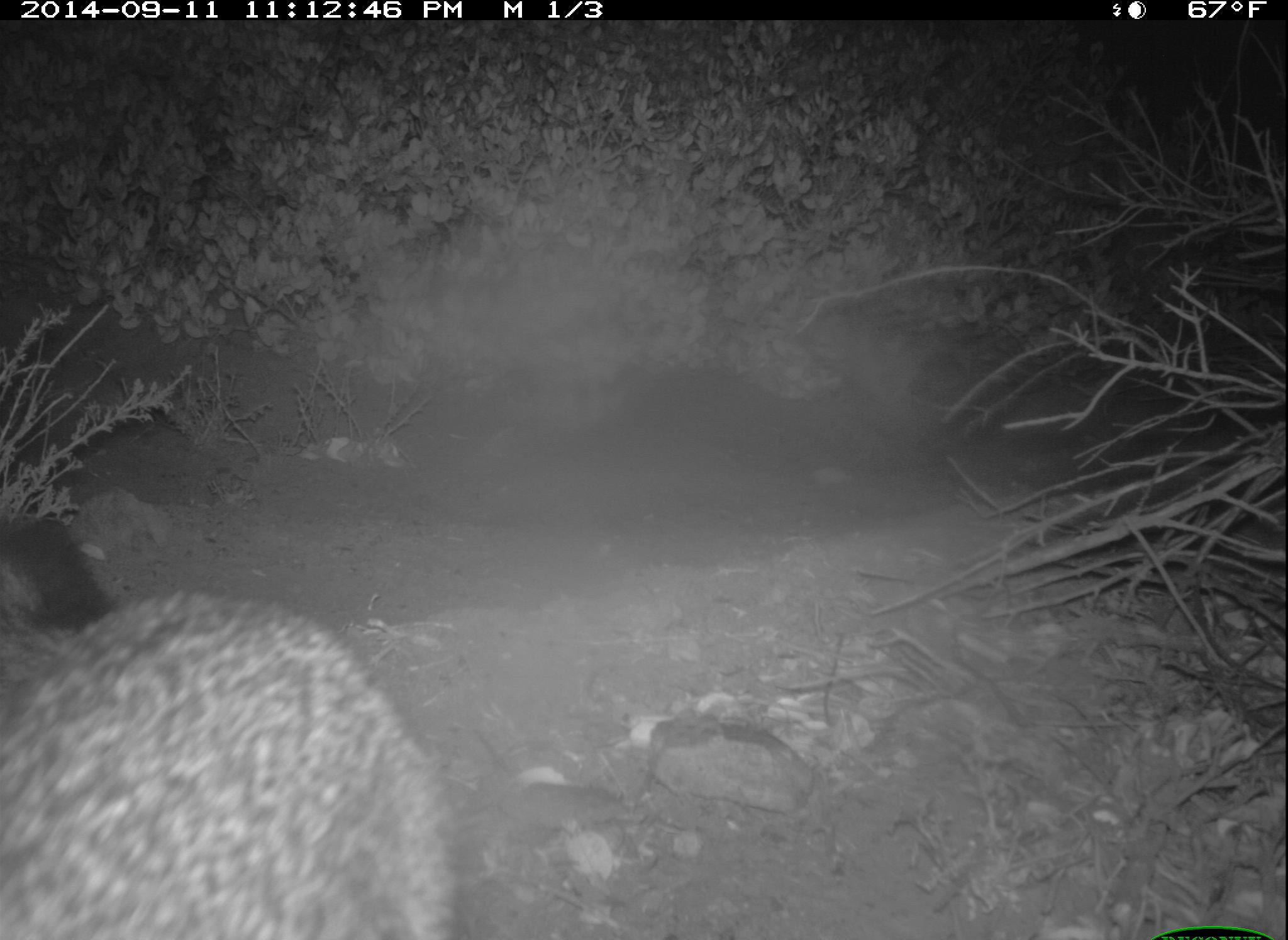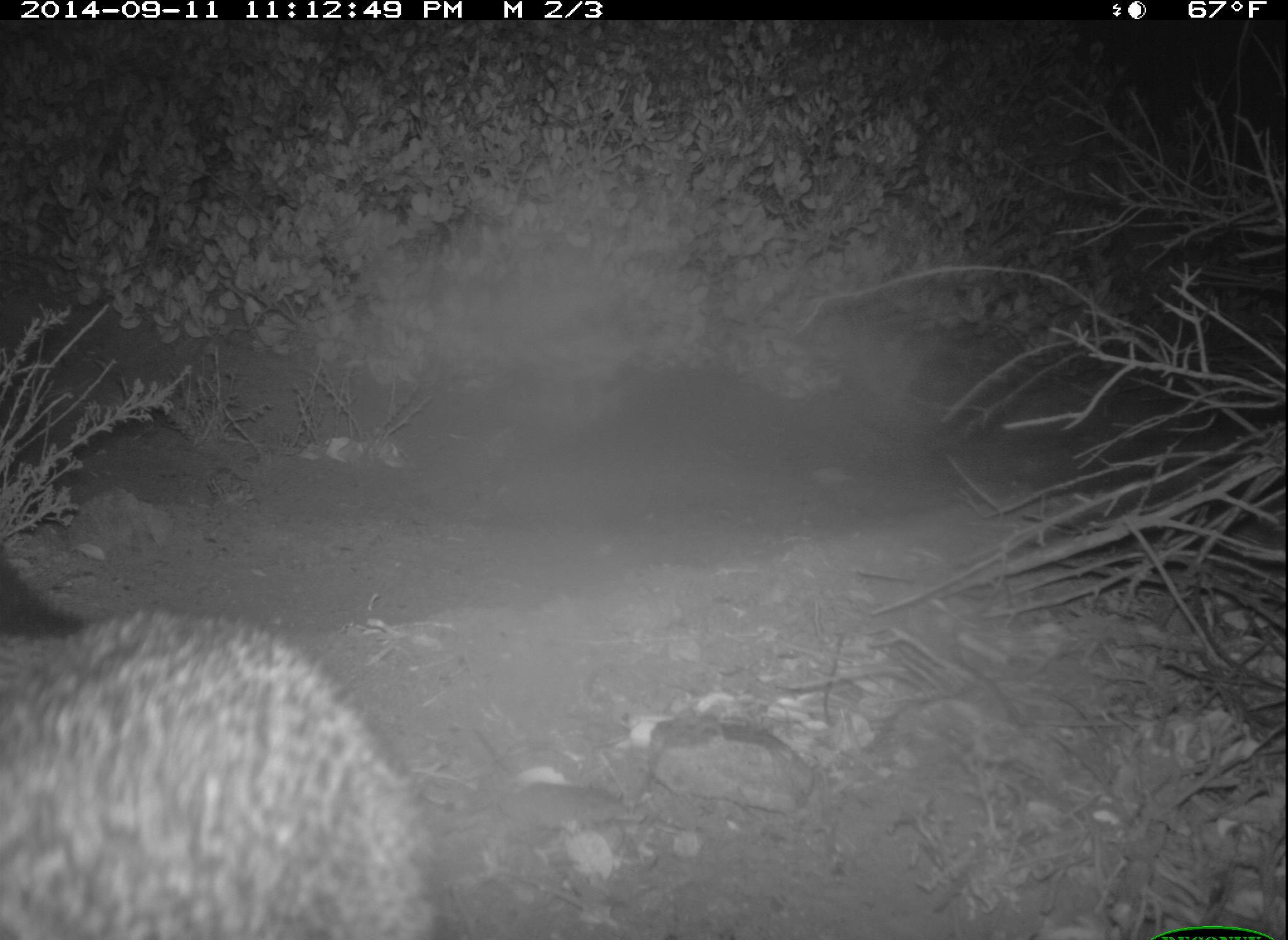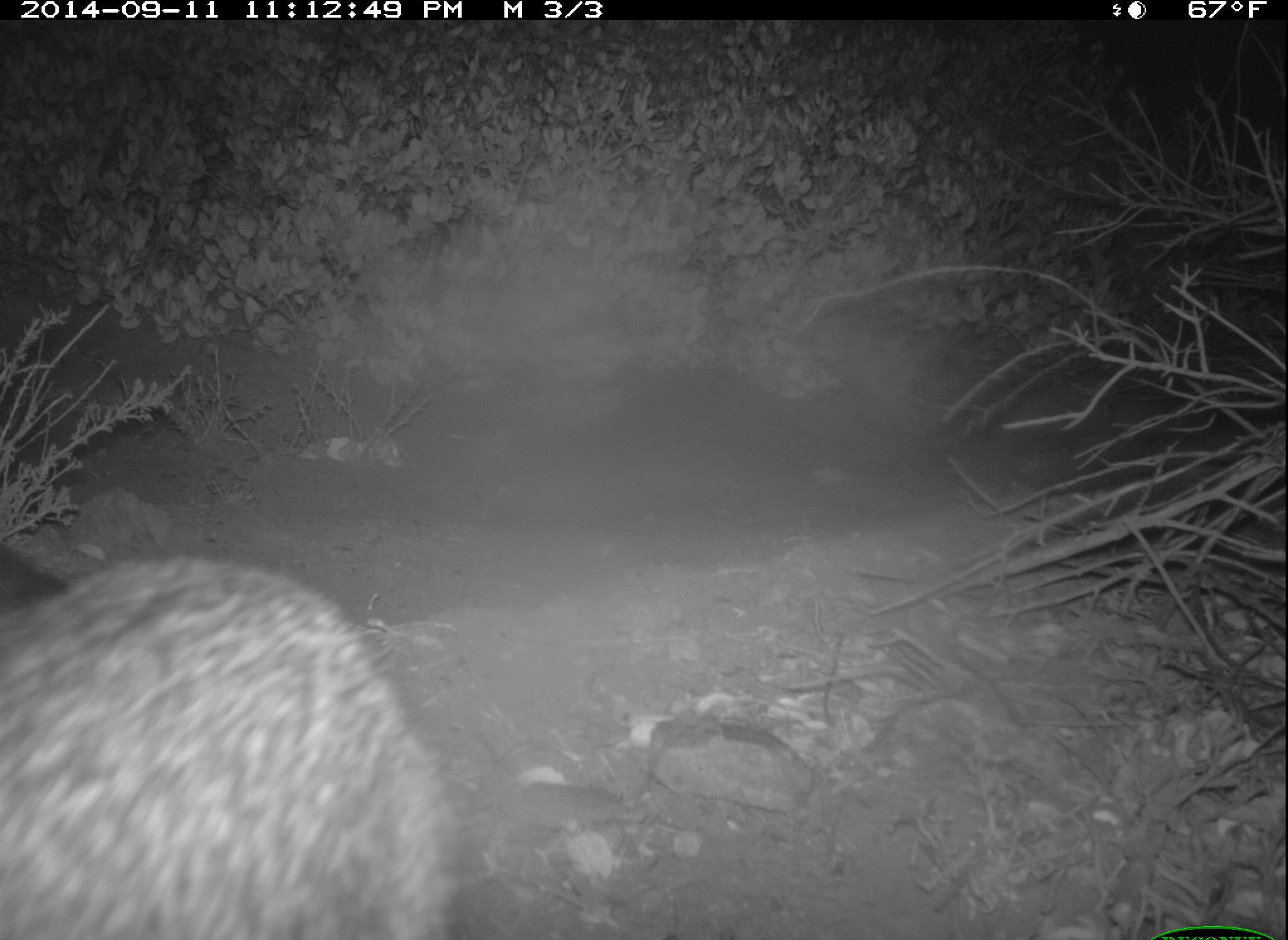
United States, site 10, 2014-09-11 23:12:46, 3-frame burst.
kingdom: Animalia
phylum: Chordata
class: Mammalia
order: Carnivora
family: Canidae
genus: Urocyon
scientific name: Urocyon cinereoargenteus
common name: gray fox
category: fox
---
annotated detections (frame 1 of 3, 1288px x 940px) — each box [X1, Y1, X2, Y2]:
fox: [1, 524, 454, 940]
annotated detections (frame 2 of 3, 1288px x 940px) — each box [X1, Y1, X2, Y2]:
fox: [2, 613, 442, 940]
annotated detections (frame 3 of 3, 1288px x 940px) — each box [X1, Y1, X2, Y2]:
fox: [1, 546, 462, 940]